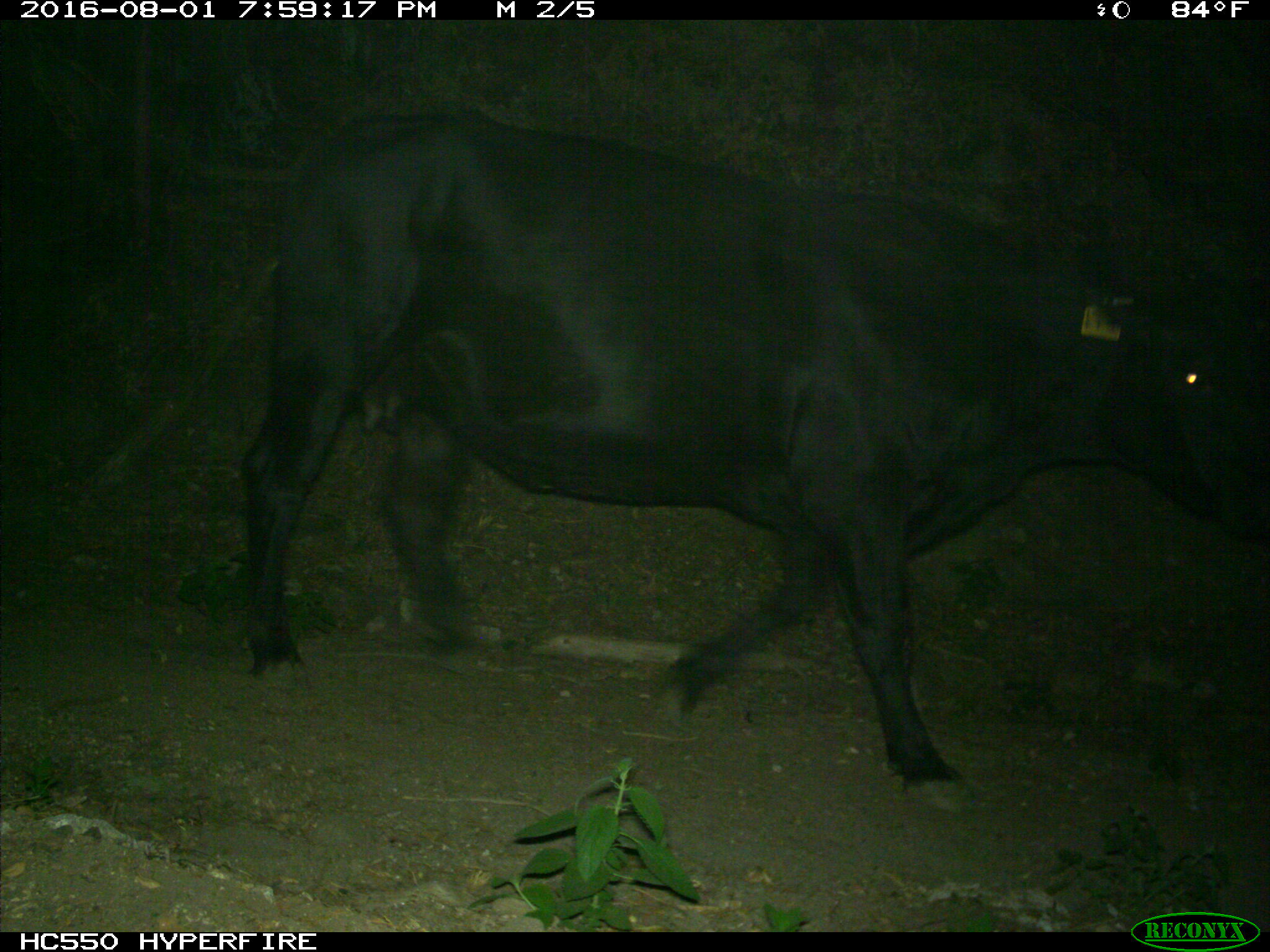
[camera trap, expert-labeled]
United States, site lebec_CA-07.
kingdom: Animalia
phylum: Chordata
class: Mammalia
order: Artiodactyla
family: Bovidae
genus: Bos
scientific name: Bos taurus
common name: domestic cow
Bos taurus (domestic cow).